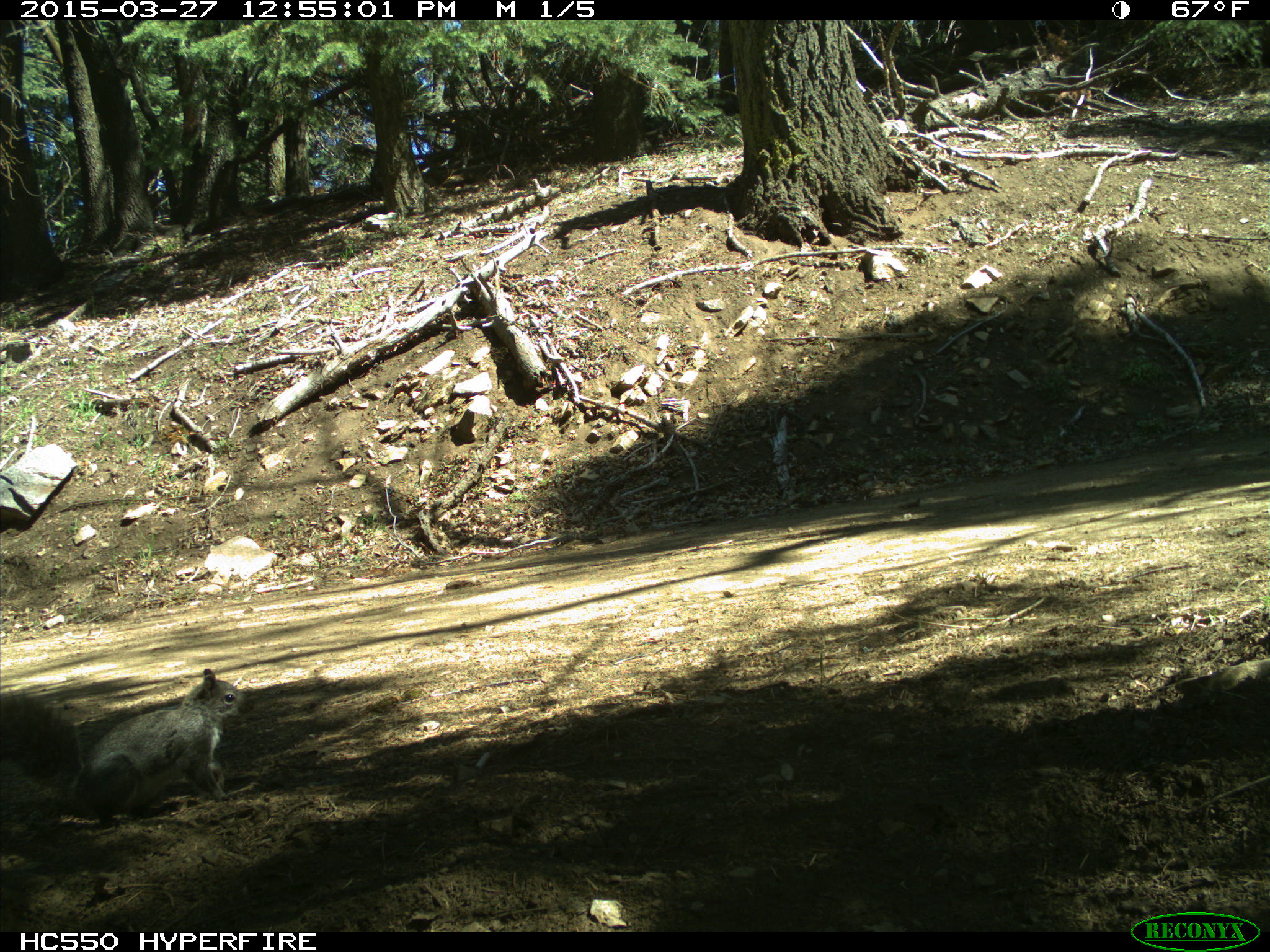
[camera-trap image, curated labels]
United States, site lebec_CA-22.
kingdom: Animalia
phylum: Chordata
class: Mammalia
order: Rodentia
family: Sciuridae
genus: Sciurus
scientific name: Sciurus carolinensis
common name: eastern gray squirrel